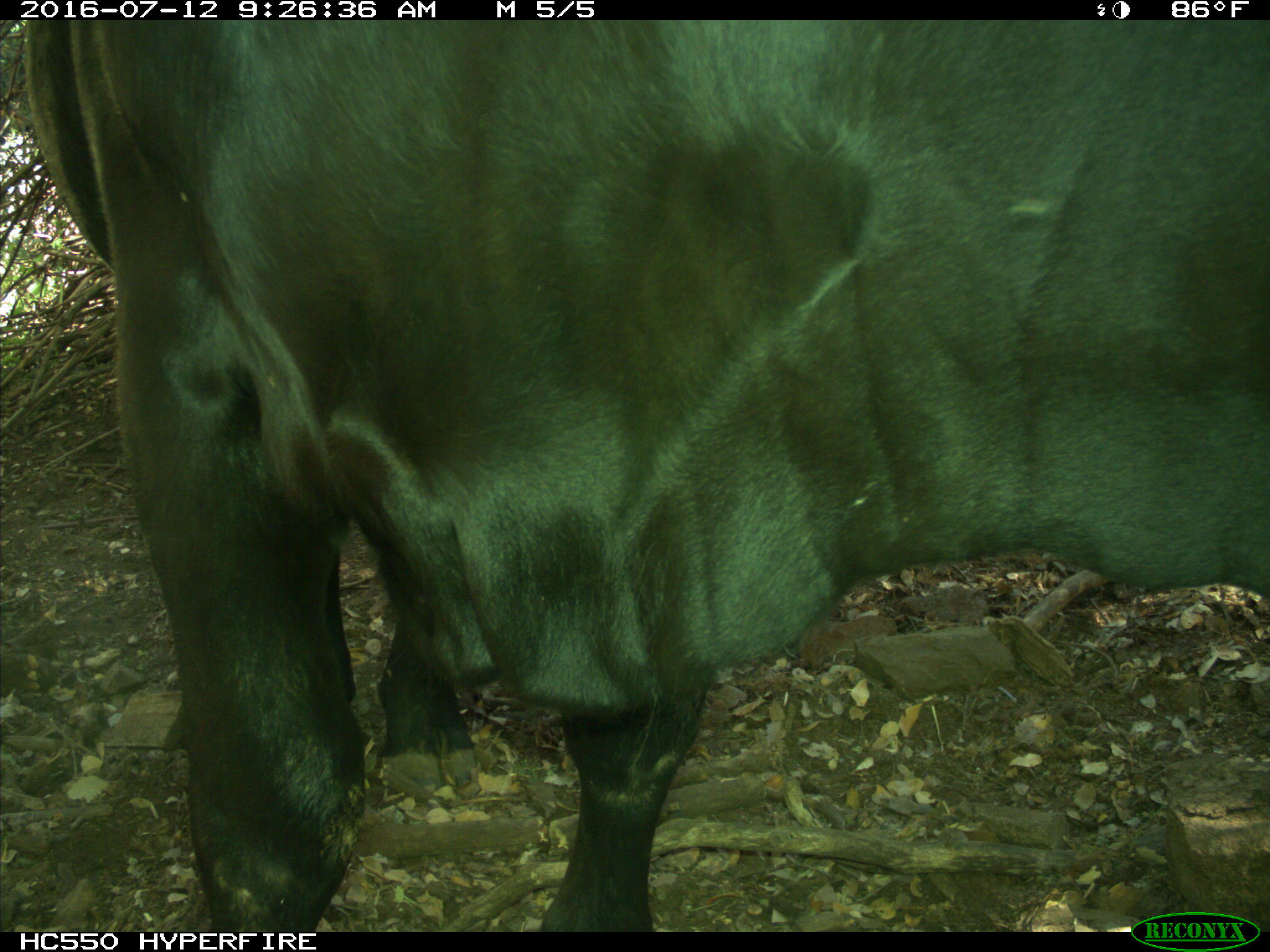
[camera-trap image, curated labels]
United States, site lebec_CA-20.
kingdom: Animalia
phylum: Chordata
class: Mammalia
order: Artiodactyla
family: Bovidae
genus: Bos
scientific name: Bos taurus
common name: domestic cow